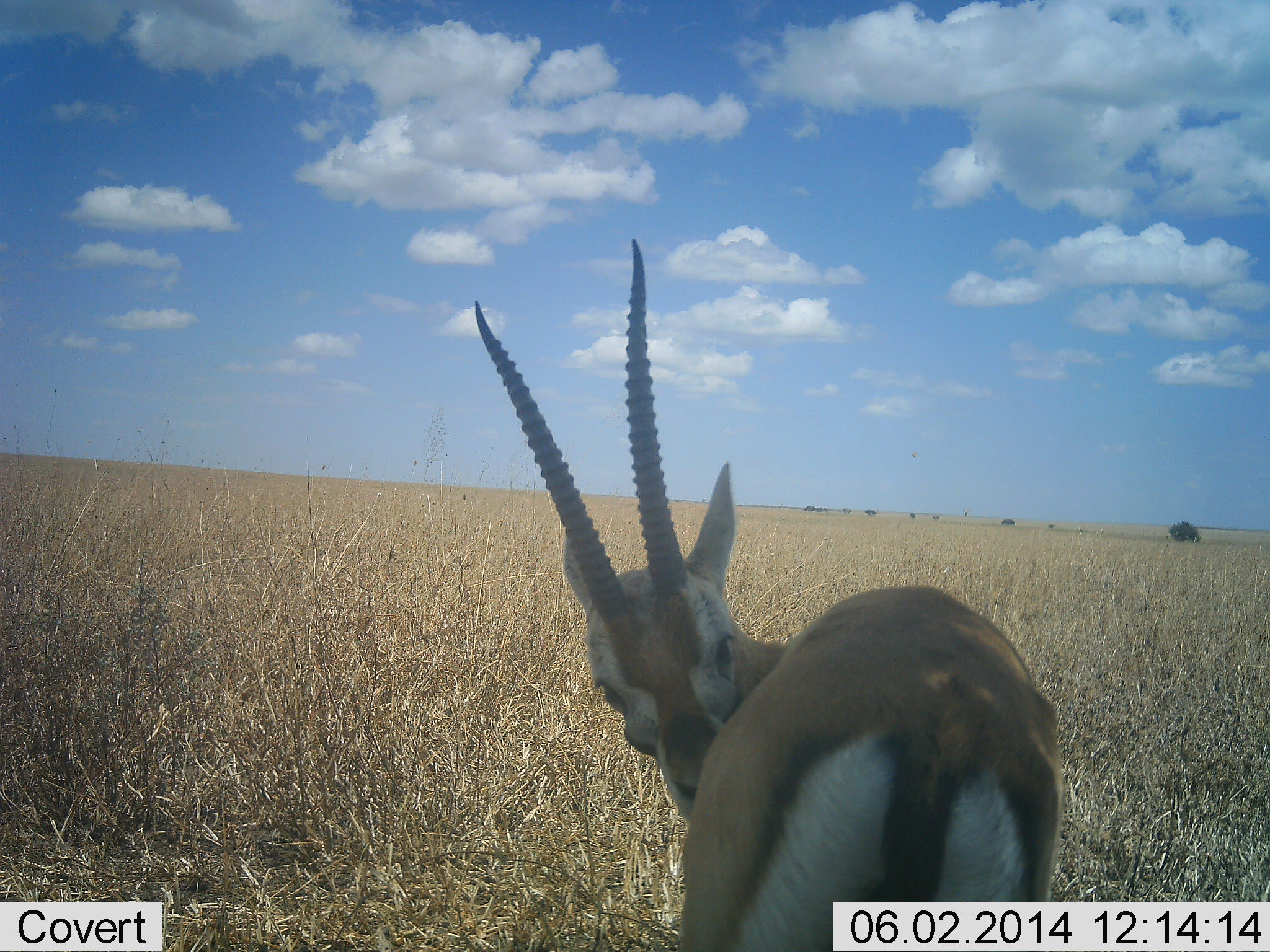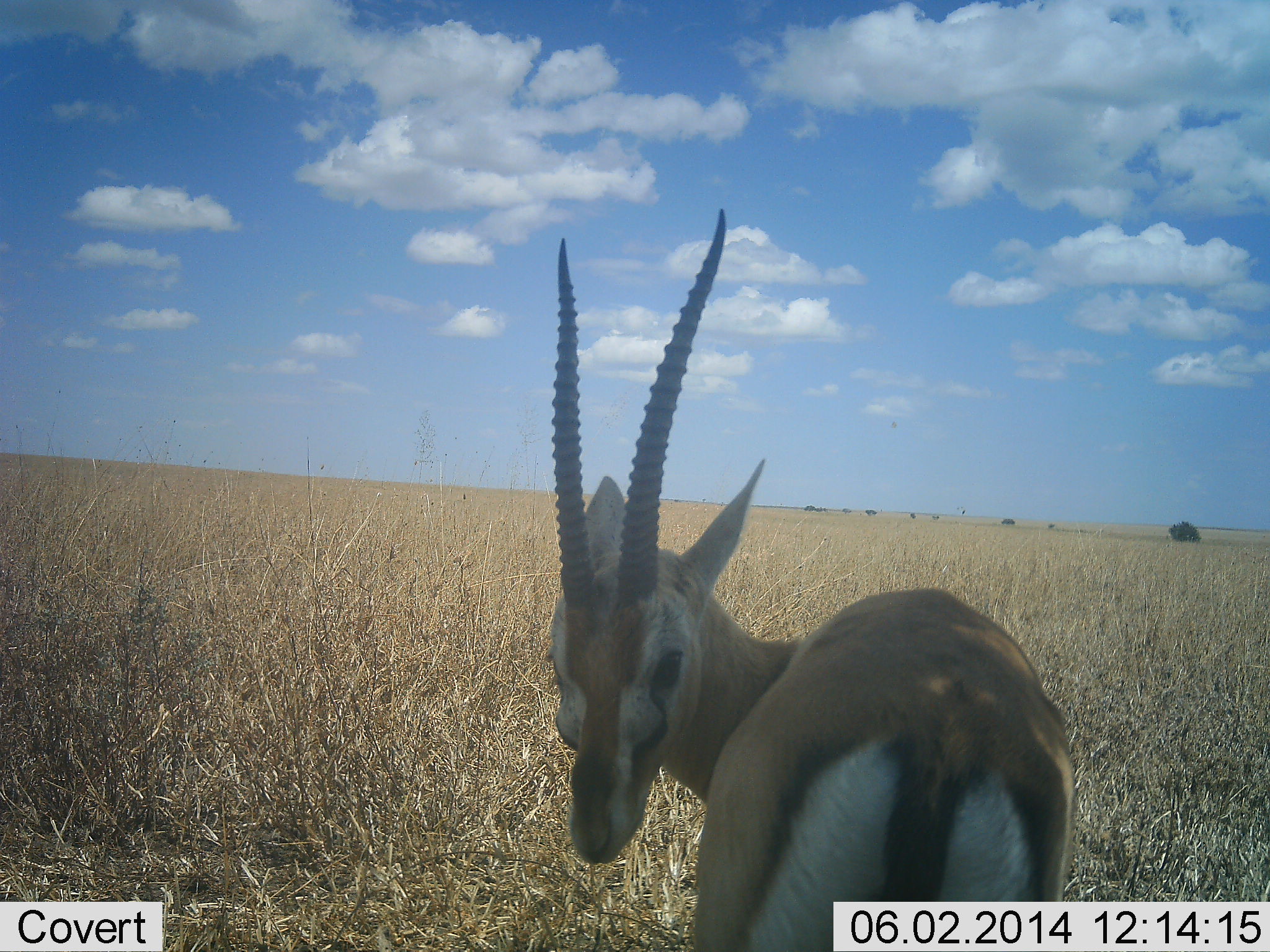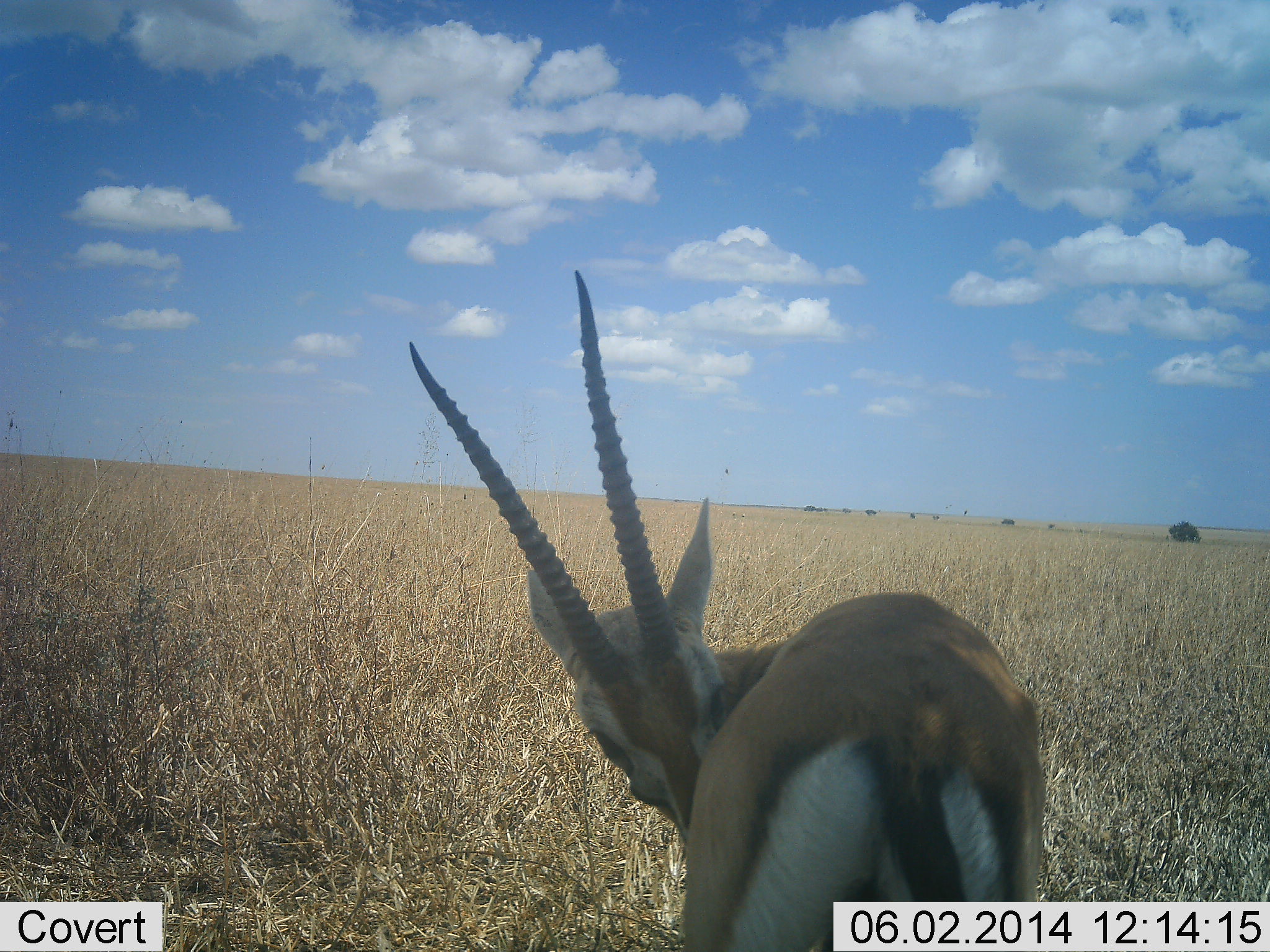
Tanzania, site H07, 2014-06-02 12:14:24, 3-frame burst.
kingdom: Animalia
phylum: Chordata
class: Mammalia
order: Artiodactyla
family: Bovidae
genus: Eudorcas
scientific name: Eudorcas thomsonii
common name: thomson's gazelle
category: gazellethomsons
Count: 1.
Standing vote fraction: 95%.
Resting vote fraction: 0%.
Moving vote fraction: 0%.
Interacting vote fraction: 5%.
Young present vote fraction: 0%.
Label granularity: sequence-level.